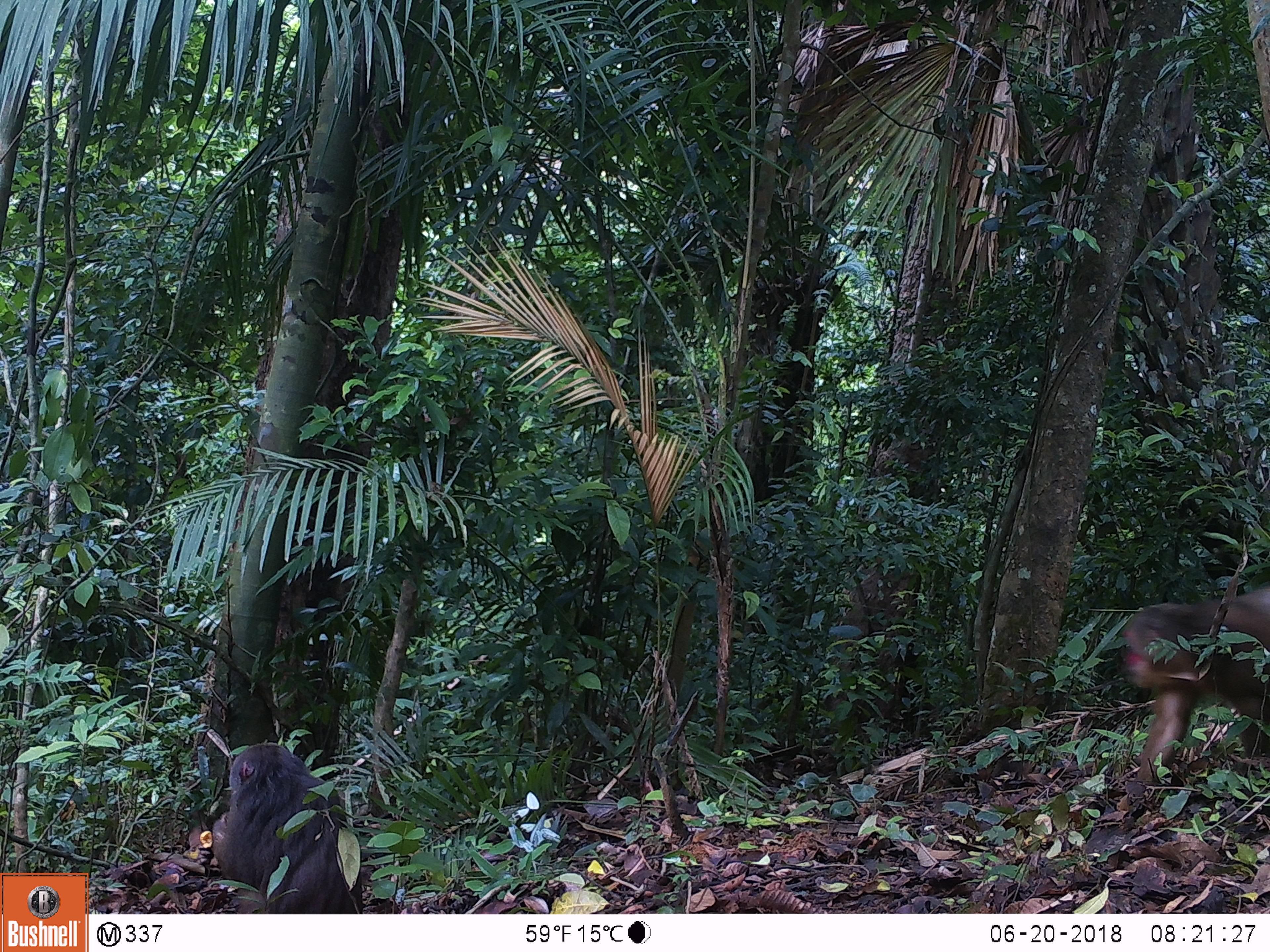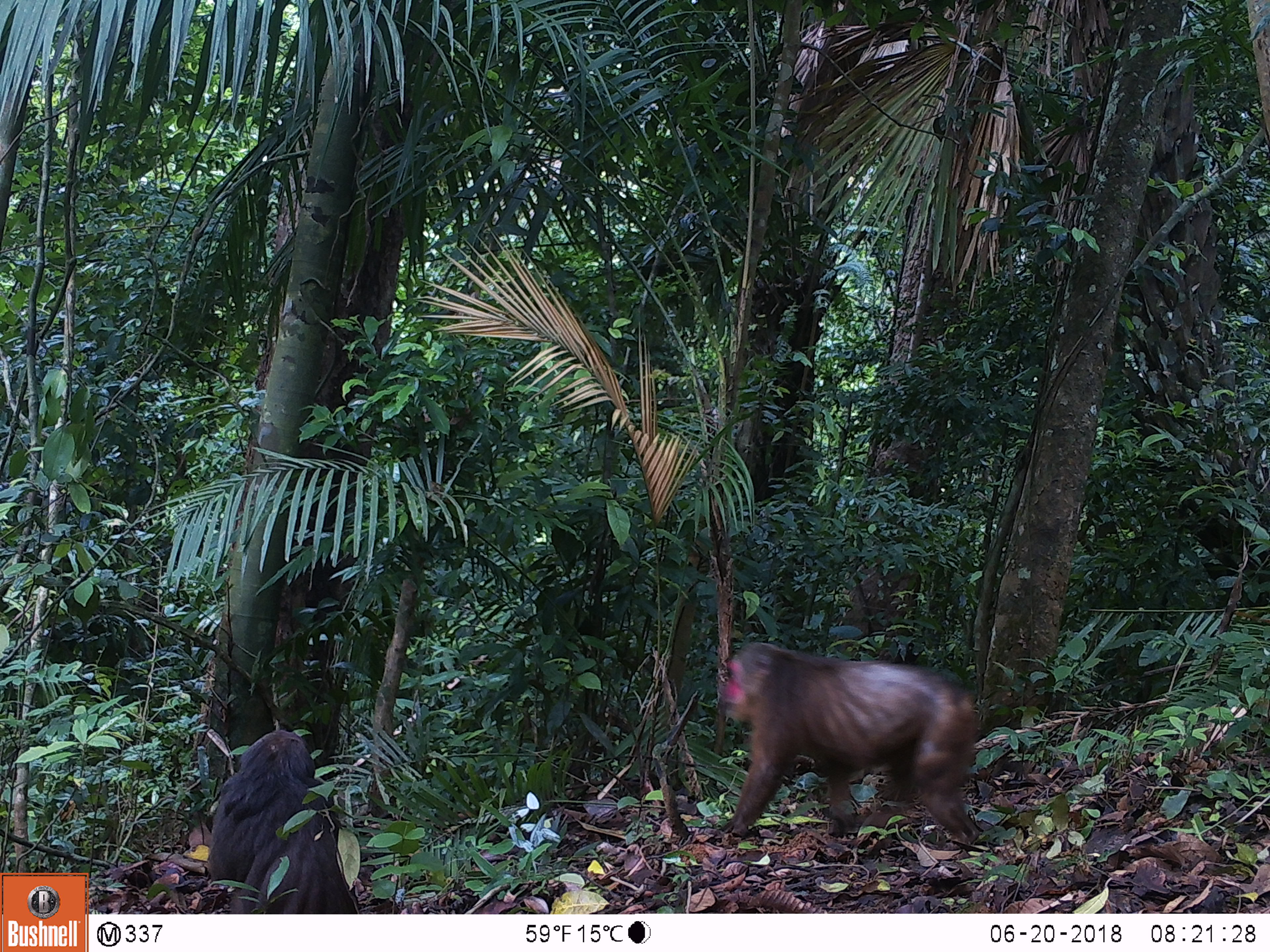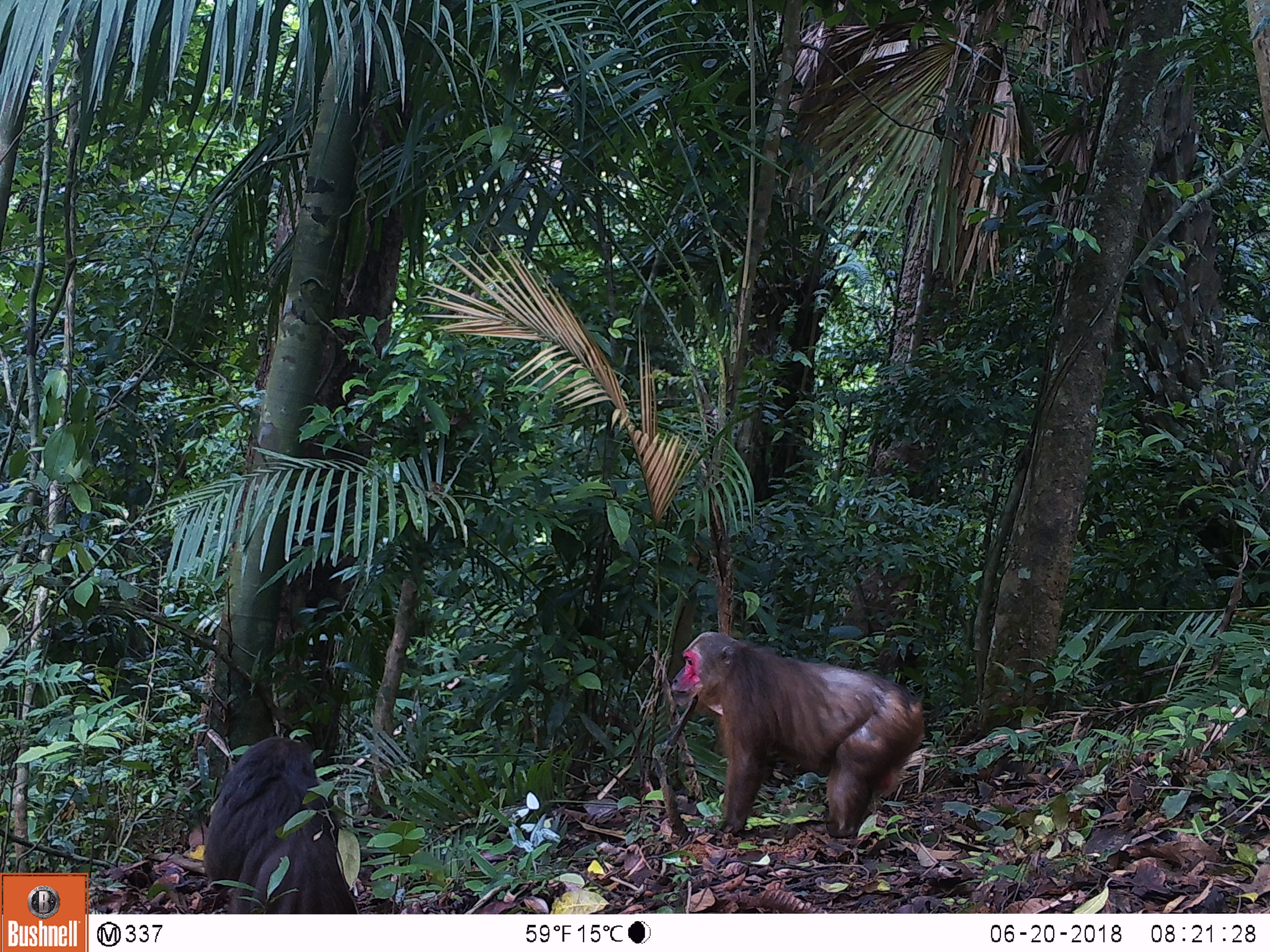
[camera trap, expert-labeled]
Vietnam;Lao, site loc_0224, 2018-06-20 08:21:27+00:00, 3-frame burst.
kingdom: Animalia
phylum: Chordata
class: Mammalia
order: Primates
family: Cercopithecidae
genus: Macaca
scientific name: Macaca arctoides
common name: stump-tailed macaque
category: stump tailed macaque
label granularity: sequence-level